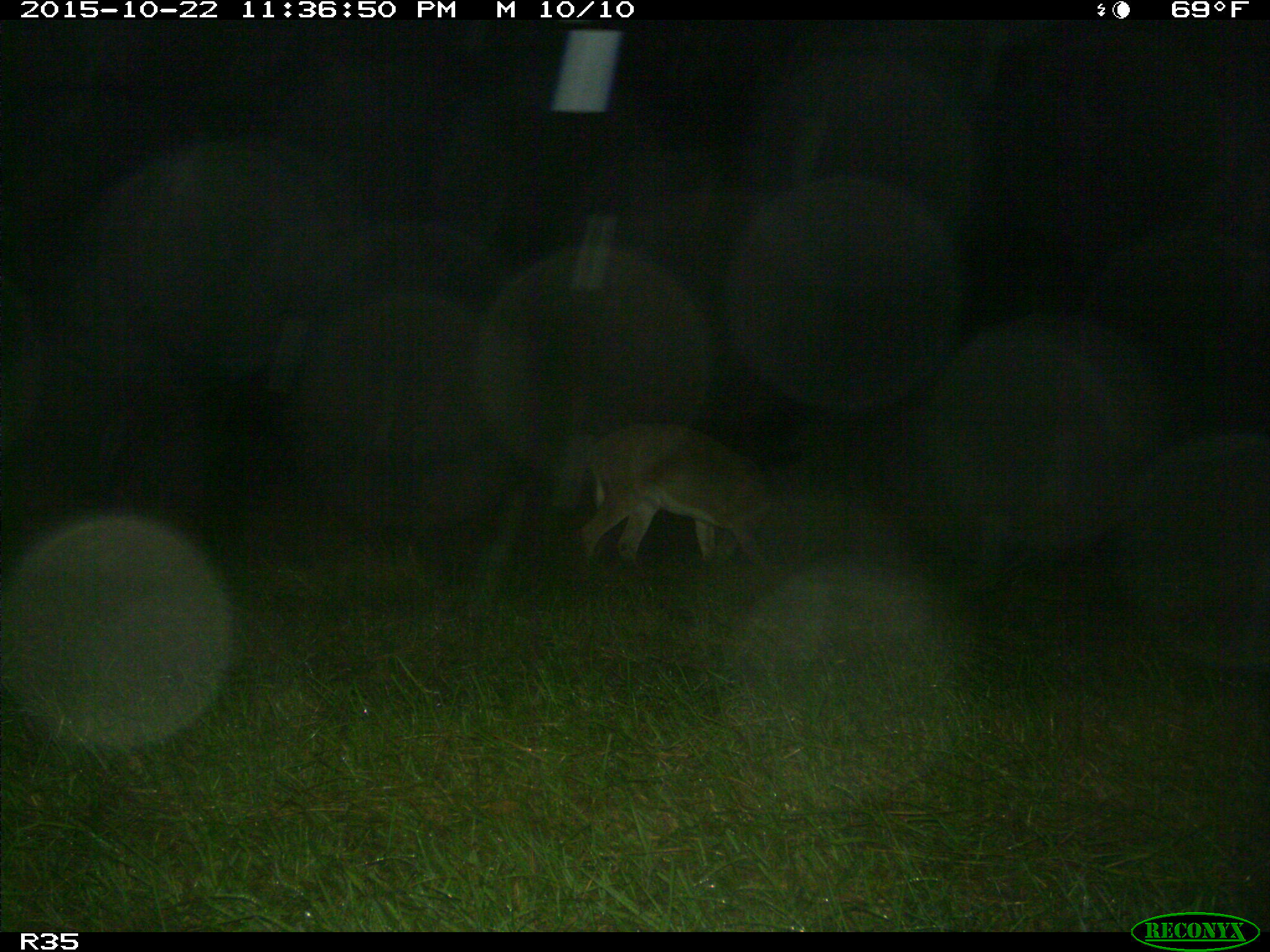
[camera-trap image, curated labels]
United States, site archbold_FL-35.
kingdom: Animalia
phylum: Chordata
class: Mammalia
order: Artiodactyla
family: Cervidae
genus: Odocoileus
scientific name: Odocoileus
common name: deer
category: unidentified deer